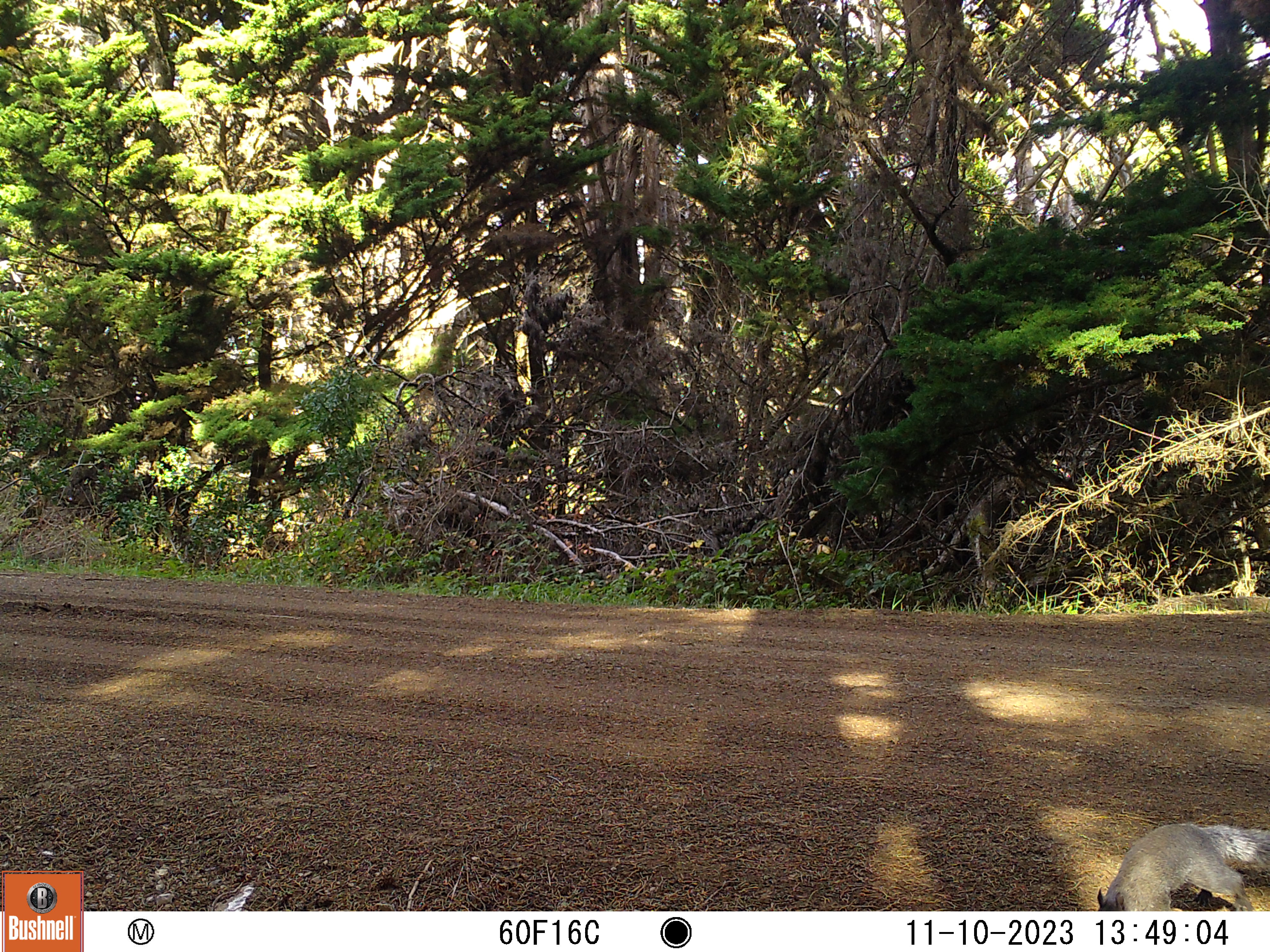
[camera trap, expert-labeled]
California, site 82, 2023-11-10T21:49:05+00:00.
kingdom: Animalia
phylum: Chordata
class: Mammalia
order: Rodentia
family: Sciuridae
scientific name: Sciuridae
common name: squirrel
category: unknown squirrel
Unknown squirrel (squirrel) (Sciuridae).